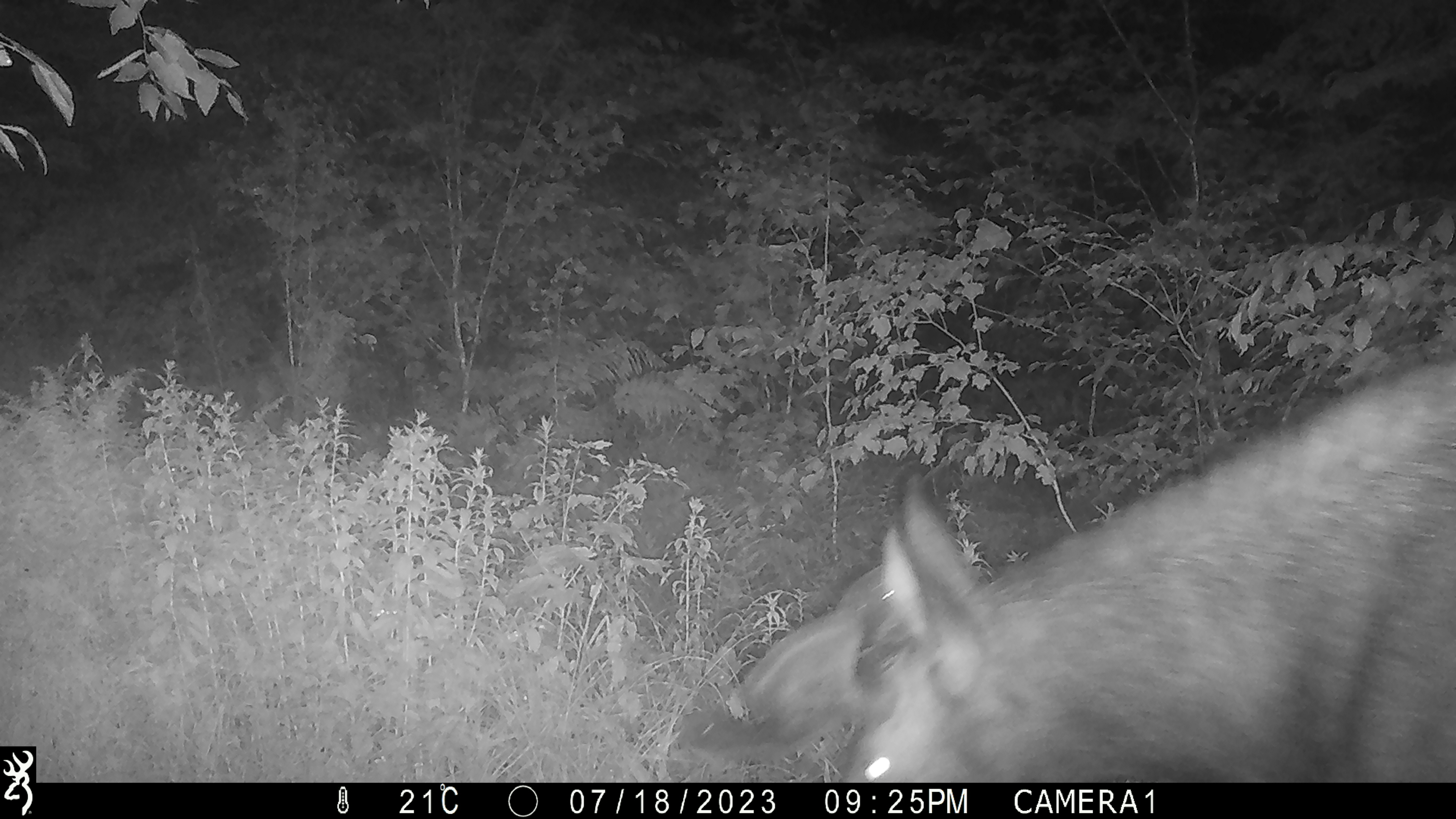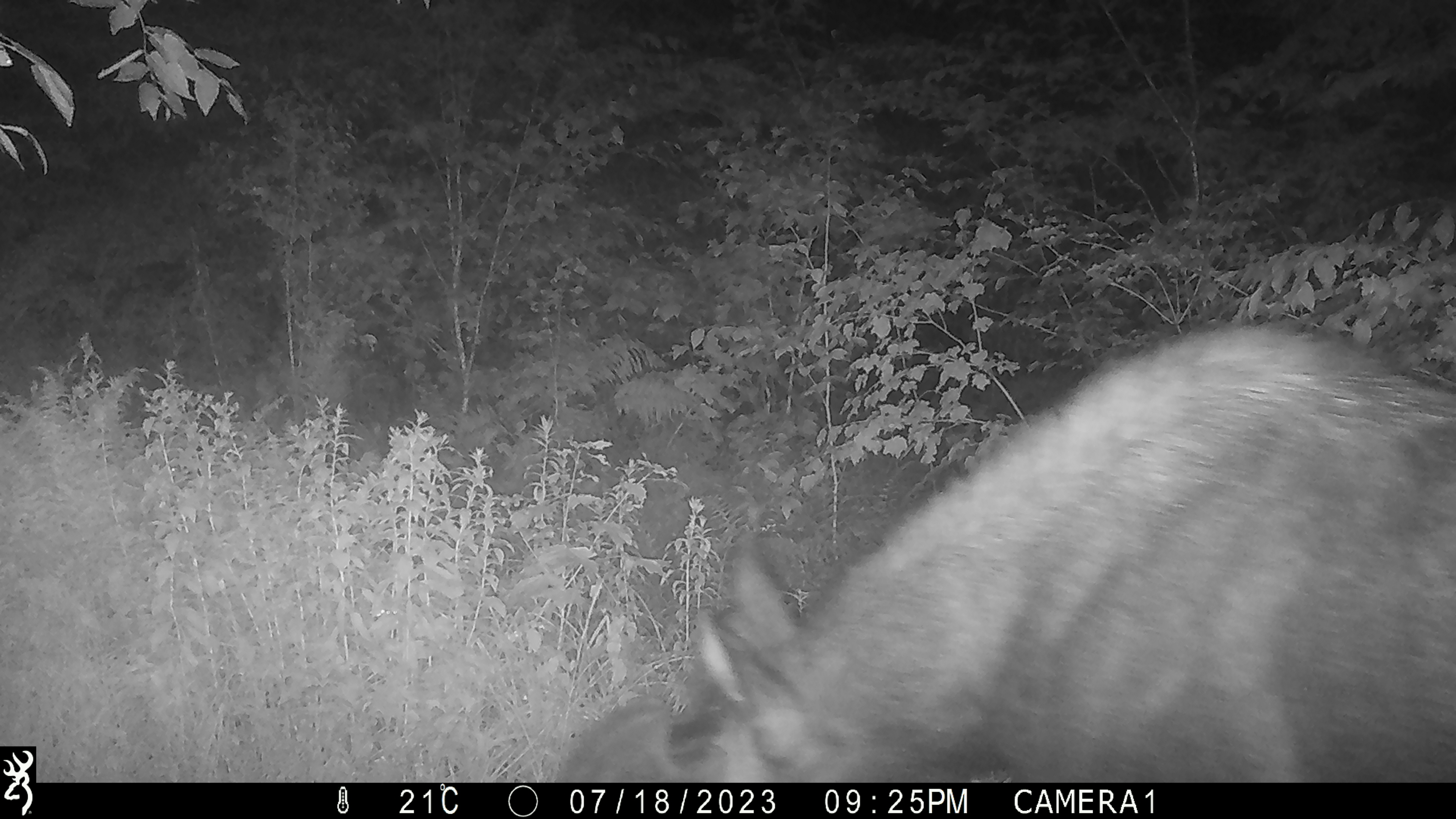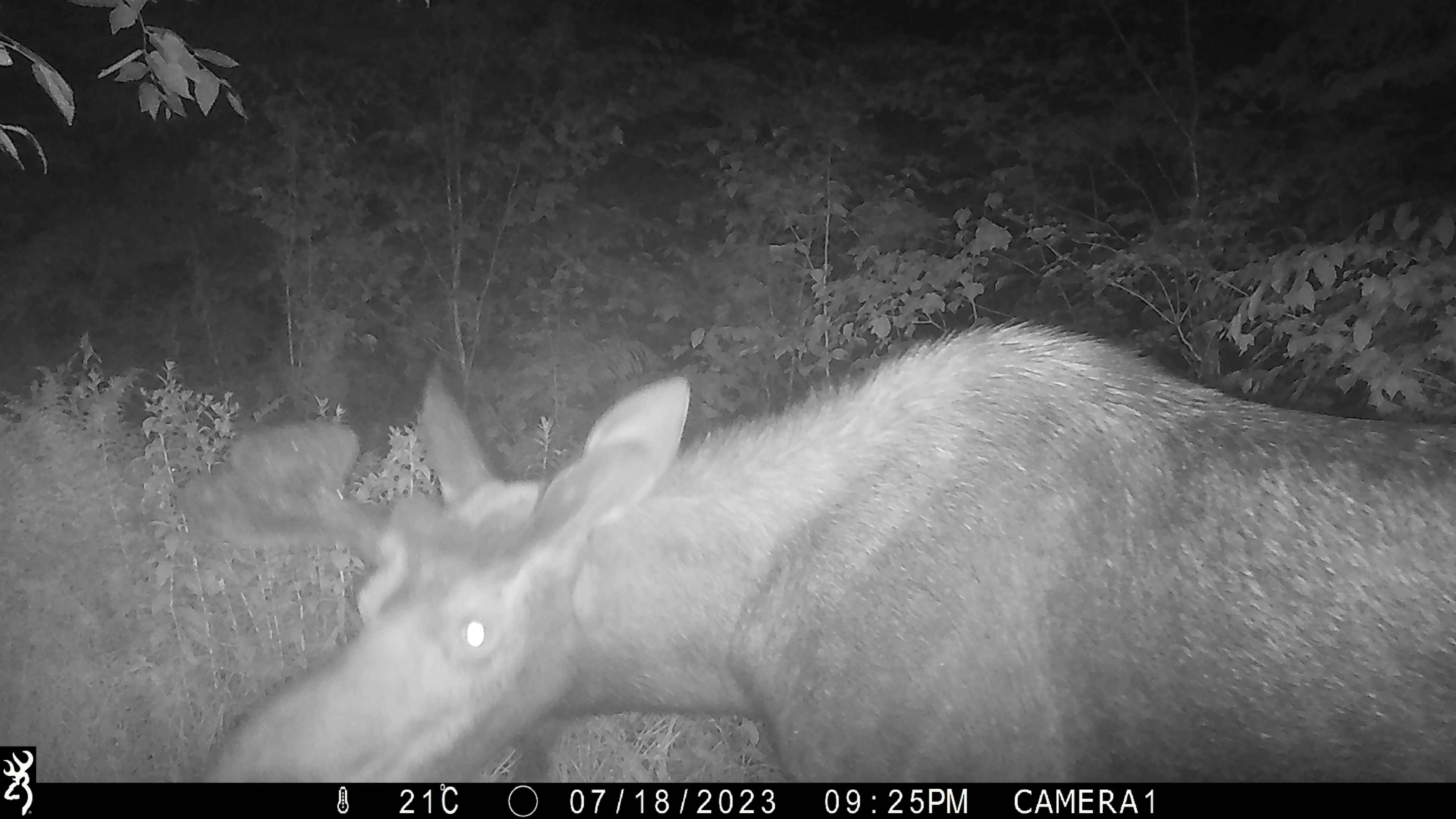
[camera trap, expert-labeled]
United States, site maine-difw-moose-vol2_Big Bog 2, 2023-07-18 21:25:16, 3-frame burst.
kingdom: Animalia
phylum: Chordata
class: Mammalia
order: Artiodactyla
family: Cervidae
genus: Alces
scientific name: Alces alces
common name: moose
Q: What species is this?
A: Moose (Alces alces).